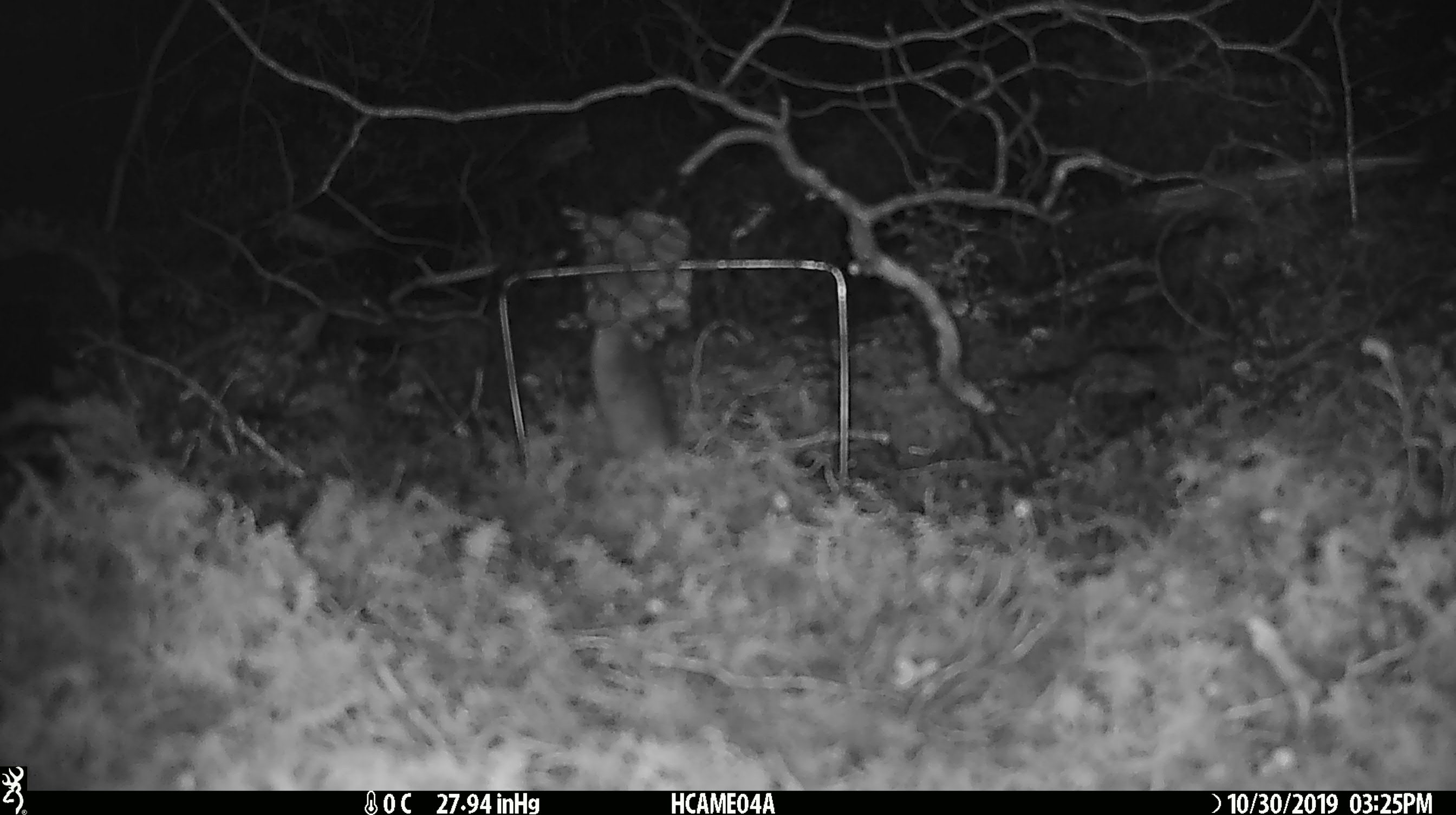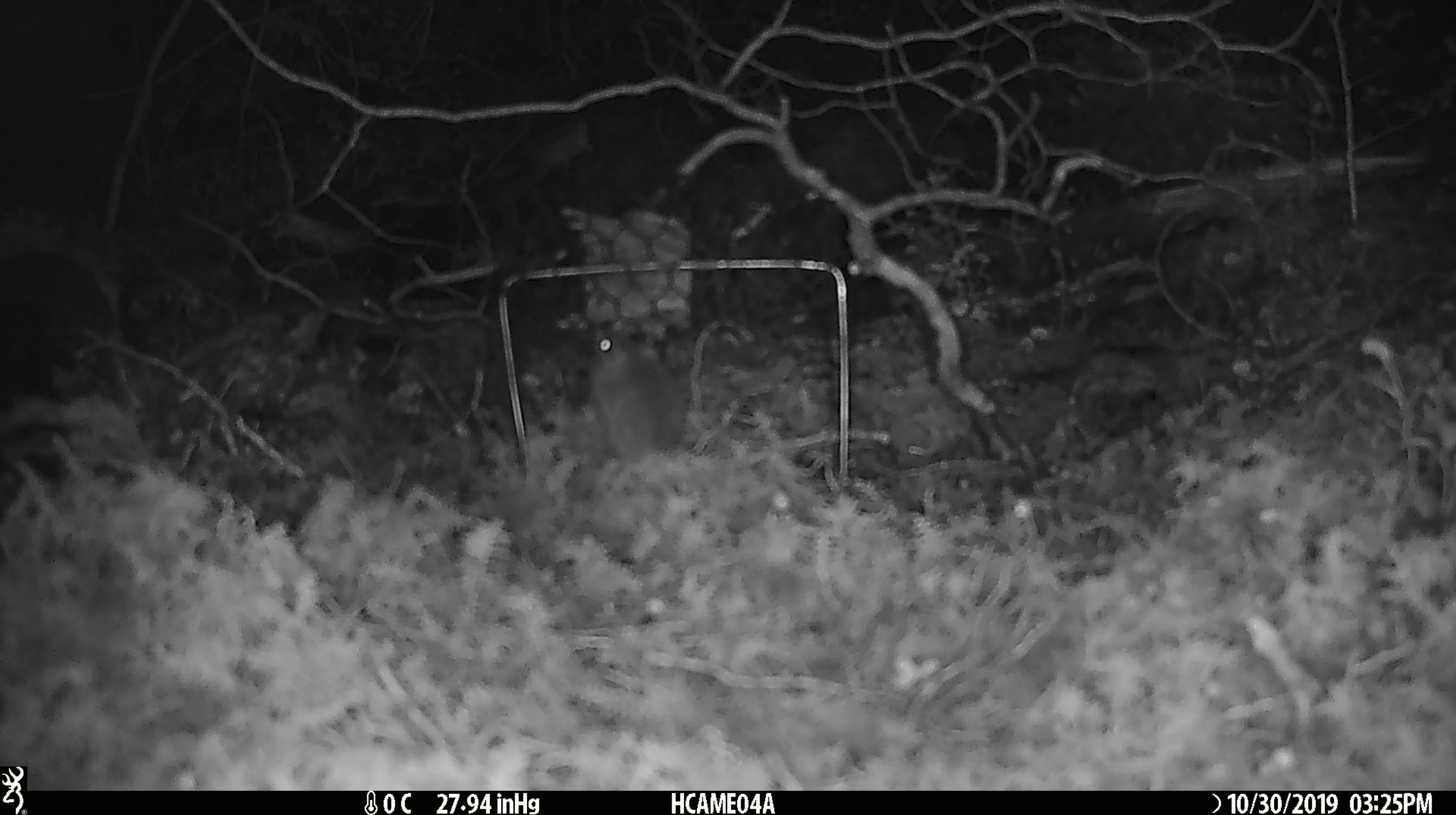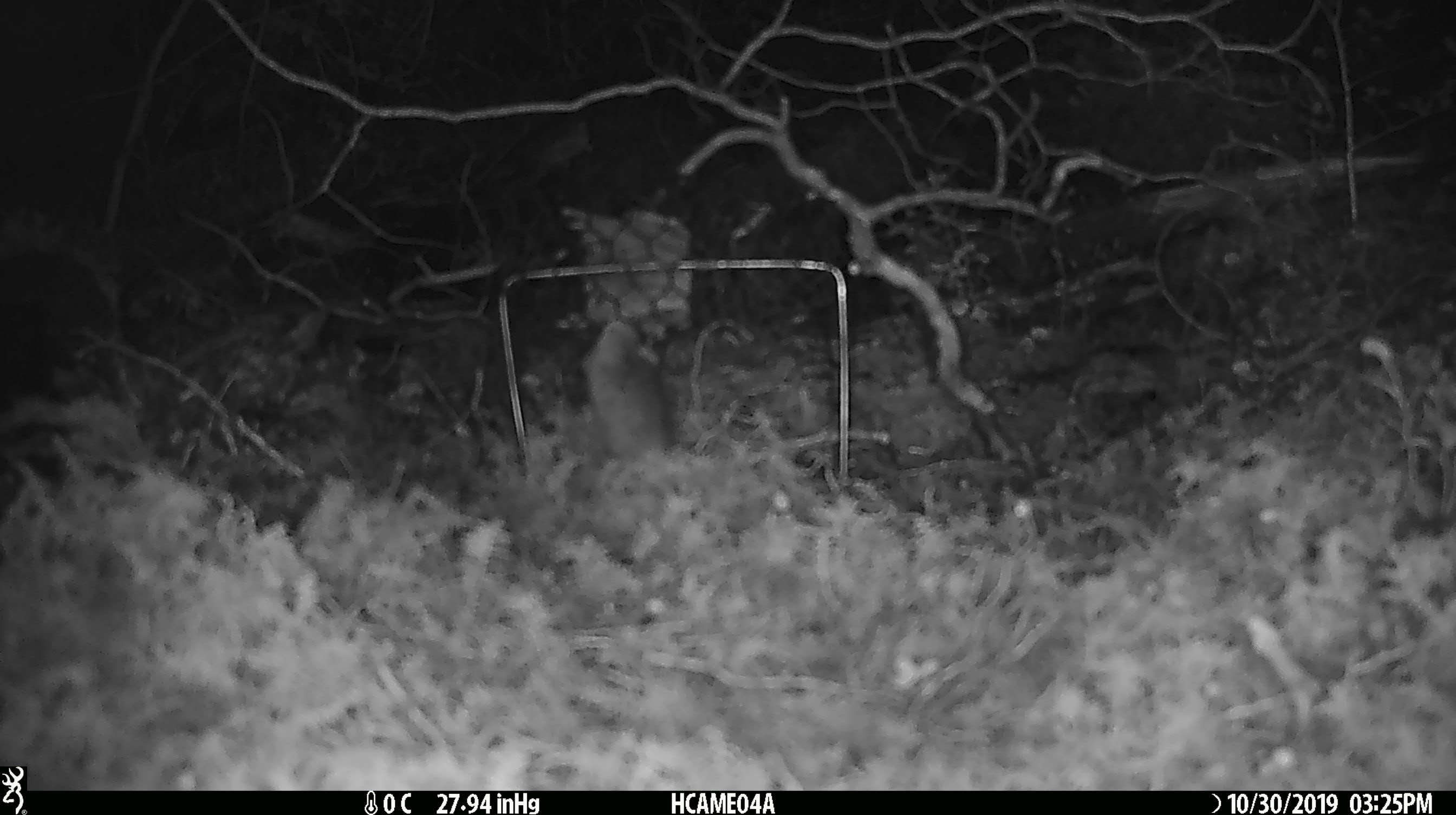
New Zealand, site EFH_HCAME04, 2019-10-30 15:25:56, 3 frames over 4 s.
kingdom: Animalia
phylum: Chordata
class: Mammalia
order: Rodentia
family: Muridae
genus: Mus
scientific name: Mus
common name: mouse